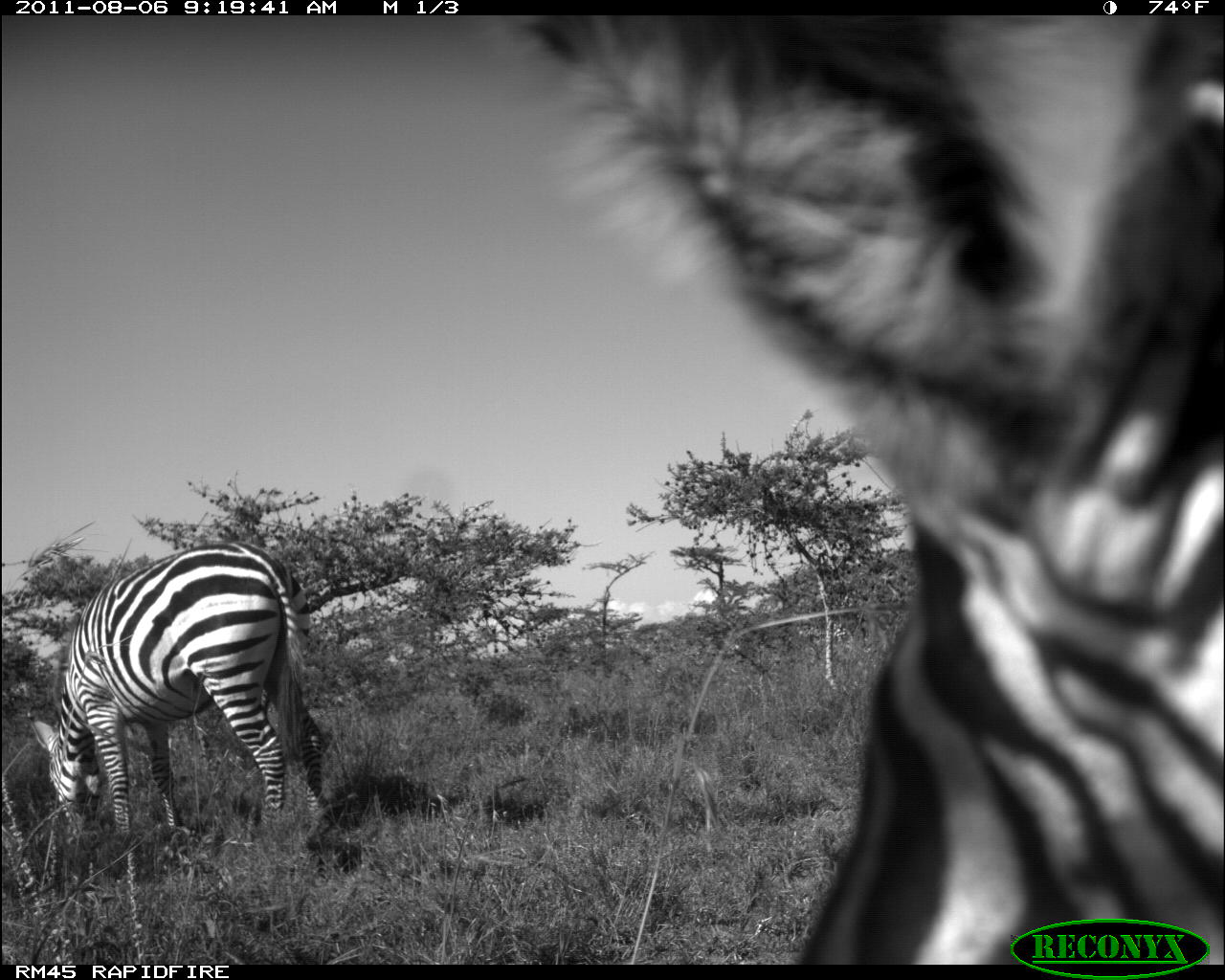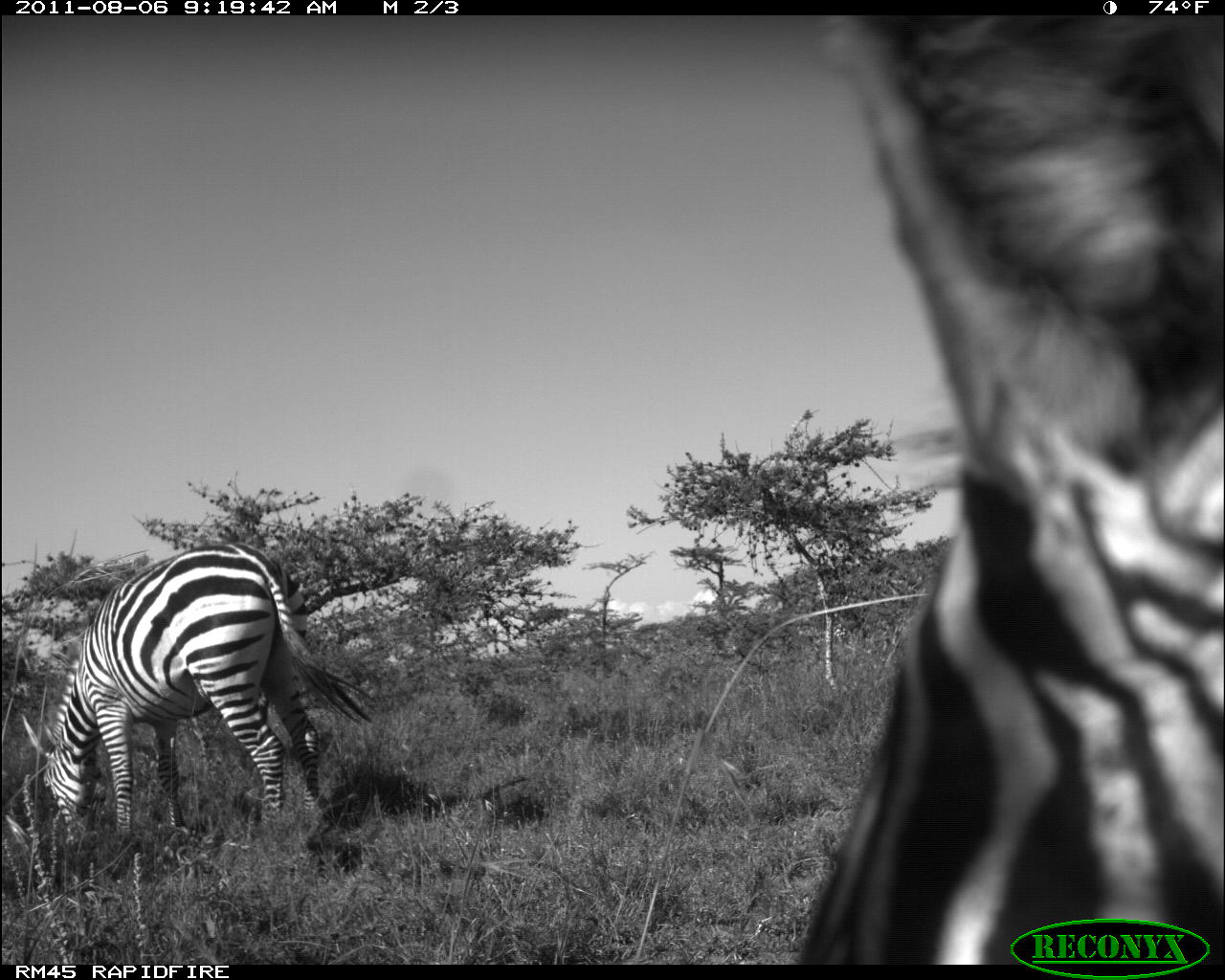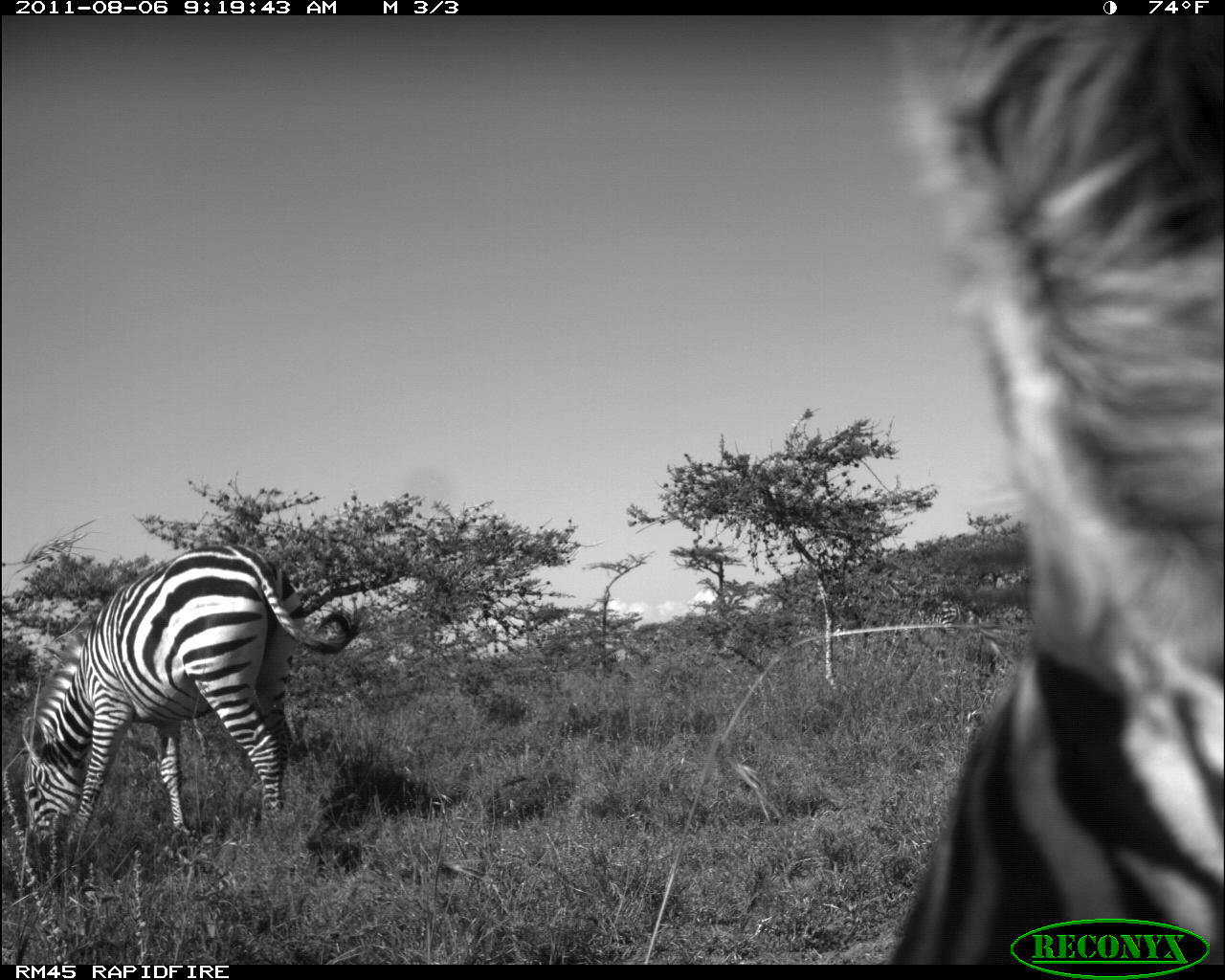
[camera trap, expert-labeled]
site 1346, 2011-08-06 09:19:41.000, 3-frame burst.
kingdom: Animalia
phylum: Chordata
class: Mammalia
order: Perissodactyla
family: Equidae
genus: Equus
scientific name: Equus quagga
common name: plains zebra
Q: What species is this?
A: Equus quagga (plains zebra).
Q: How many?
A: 2.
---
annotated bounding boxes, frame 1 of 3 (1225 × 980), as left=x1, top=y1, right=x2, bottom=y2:
equus quagga: left=505, top=16, right=1225, bottom=962; left=25, top=538, right=332, bottom=847